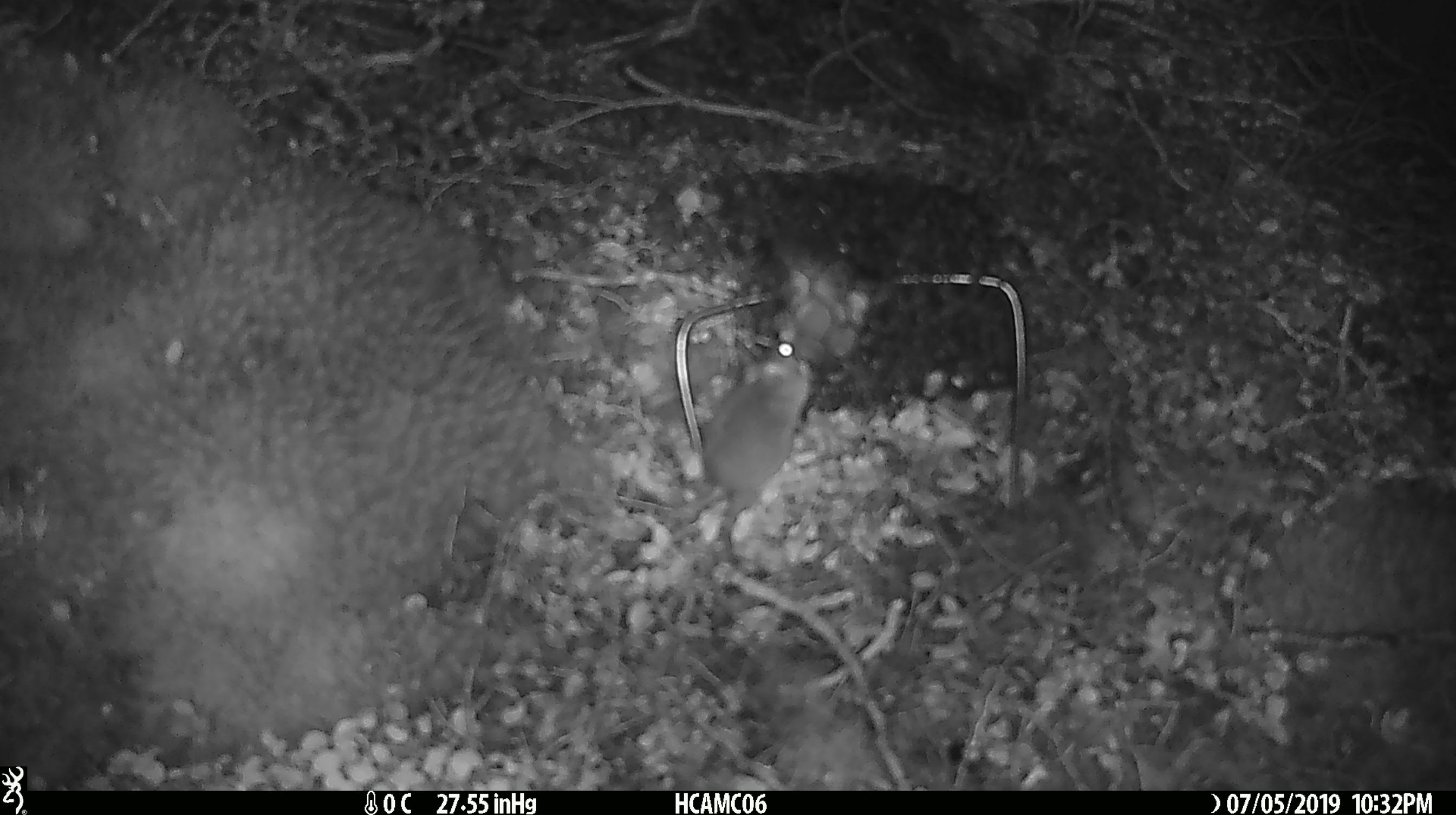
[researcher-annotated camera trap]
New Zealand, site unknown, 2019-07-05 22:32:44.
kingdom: Animalia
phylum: Chordata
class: Mammalia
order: Rodentia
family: Muridae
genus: Mus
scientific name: Mus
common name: mouse